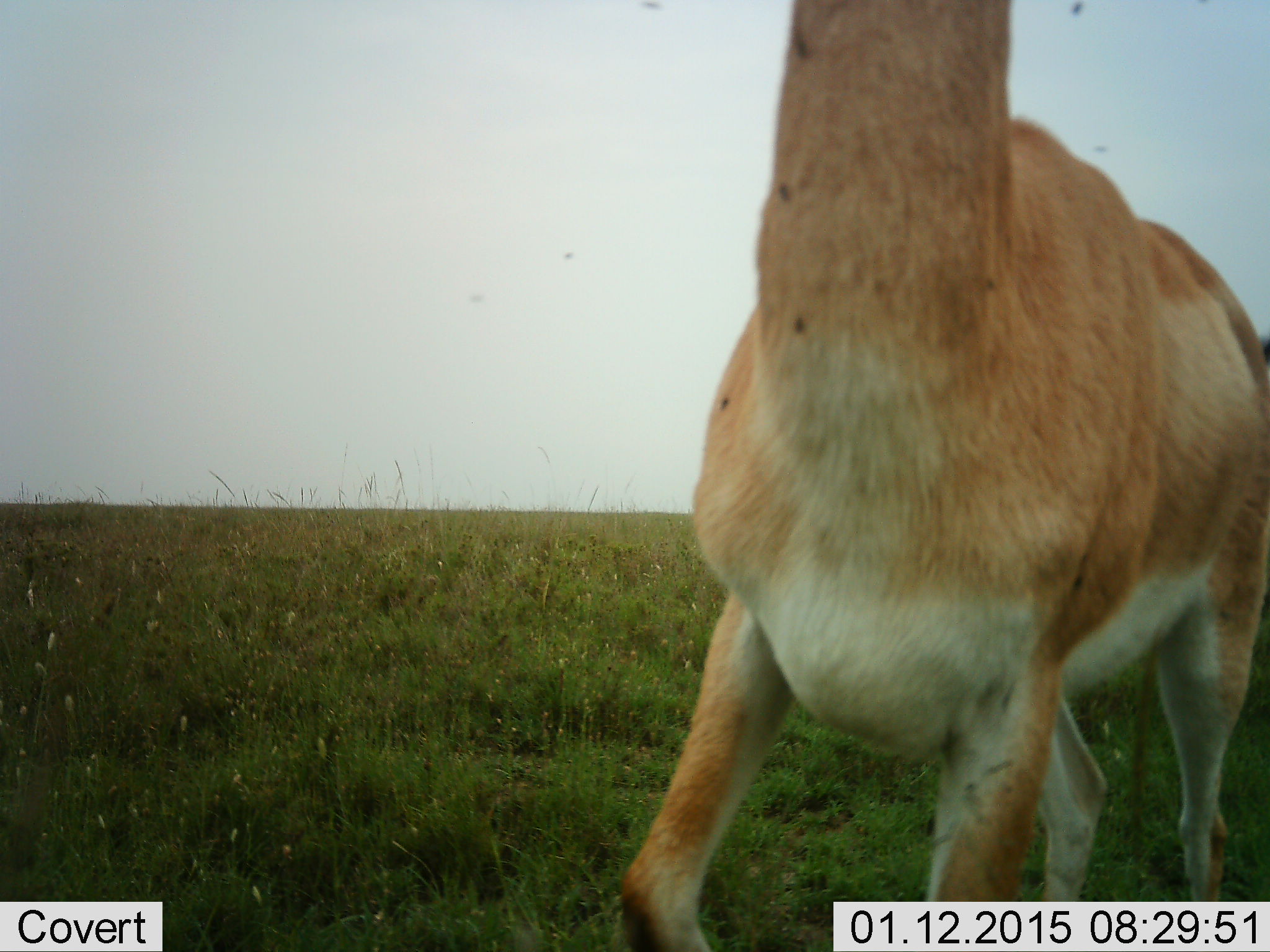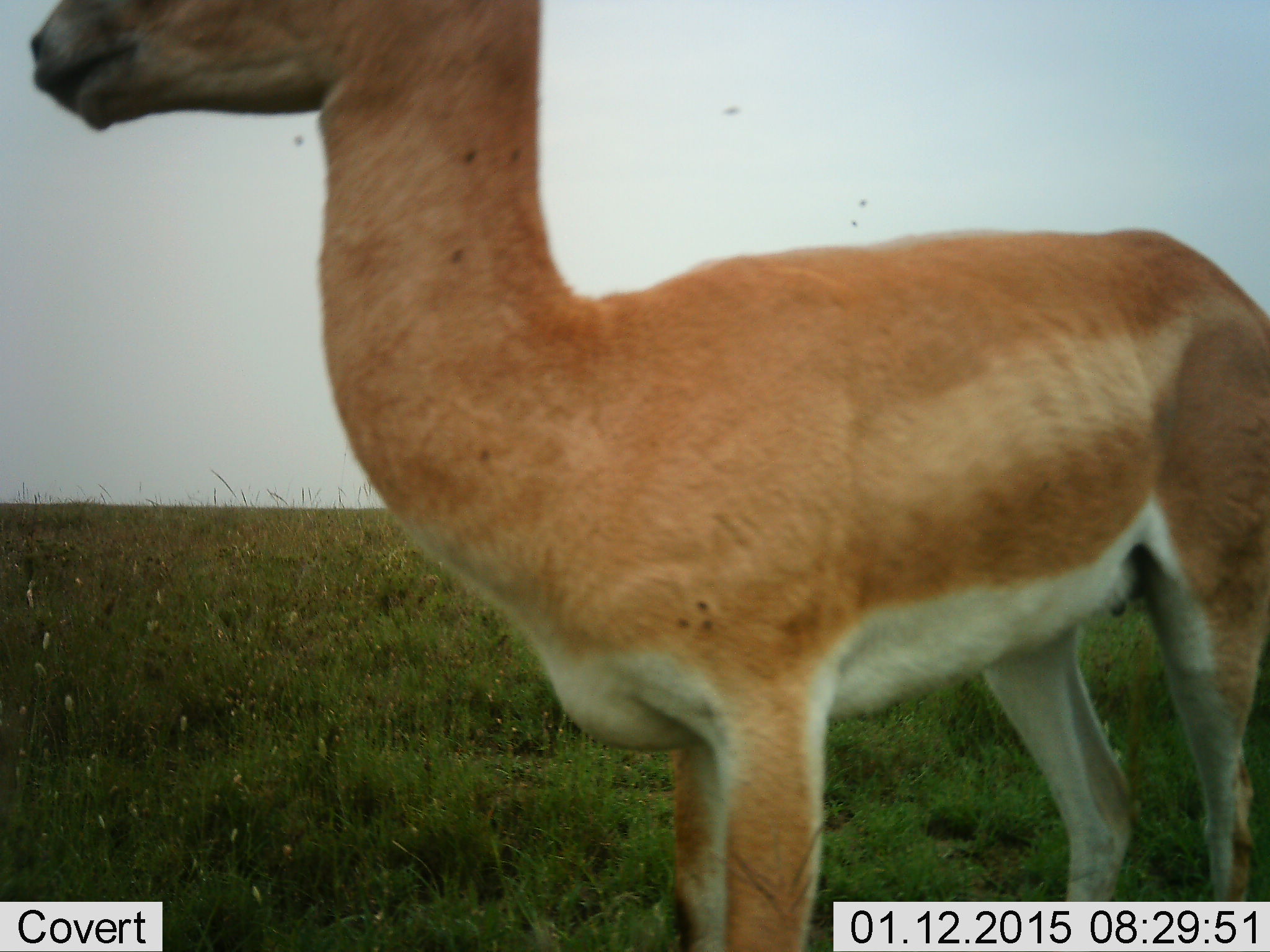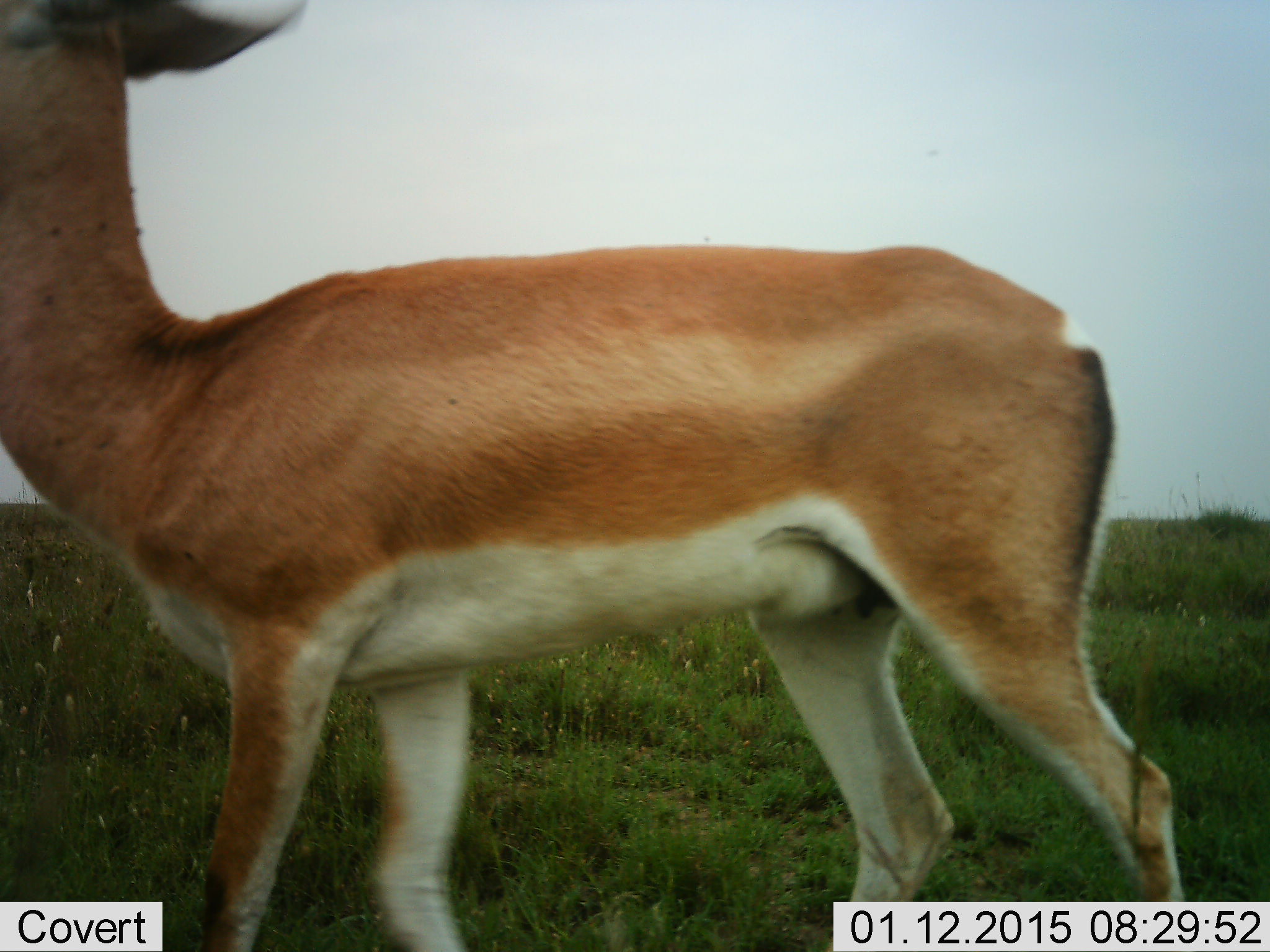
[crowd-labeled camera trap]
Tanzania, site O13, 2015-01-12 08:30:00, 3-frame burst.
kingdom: Animalia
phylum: Chordata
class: Mammalia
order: Artiodactyla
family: Bovidae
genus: Nanger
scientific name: Nanger granti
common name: grant's gazelle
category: gazellegrants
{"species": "gazellegrants (grant's gazelle) (Nanger granti)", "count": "1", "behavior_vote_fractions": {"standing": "36%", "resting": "0%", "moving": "64%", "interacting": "0%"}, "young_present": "0%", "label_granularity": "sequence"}